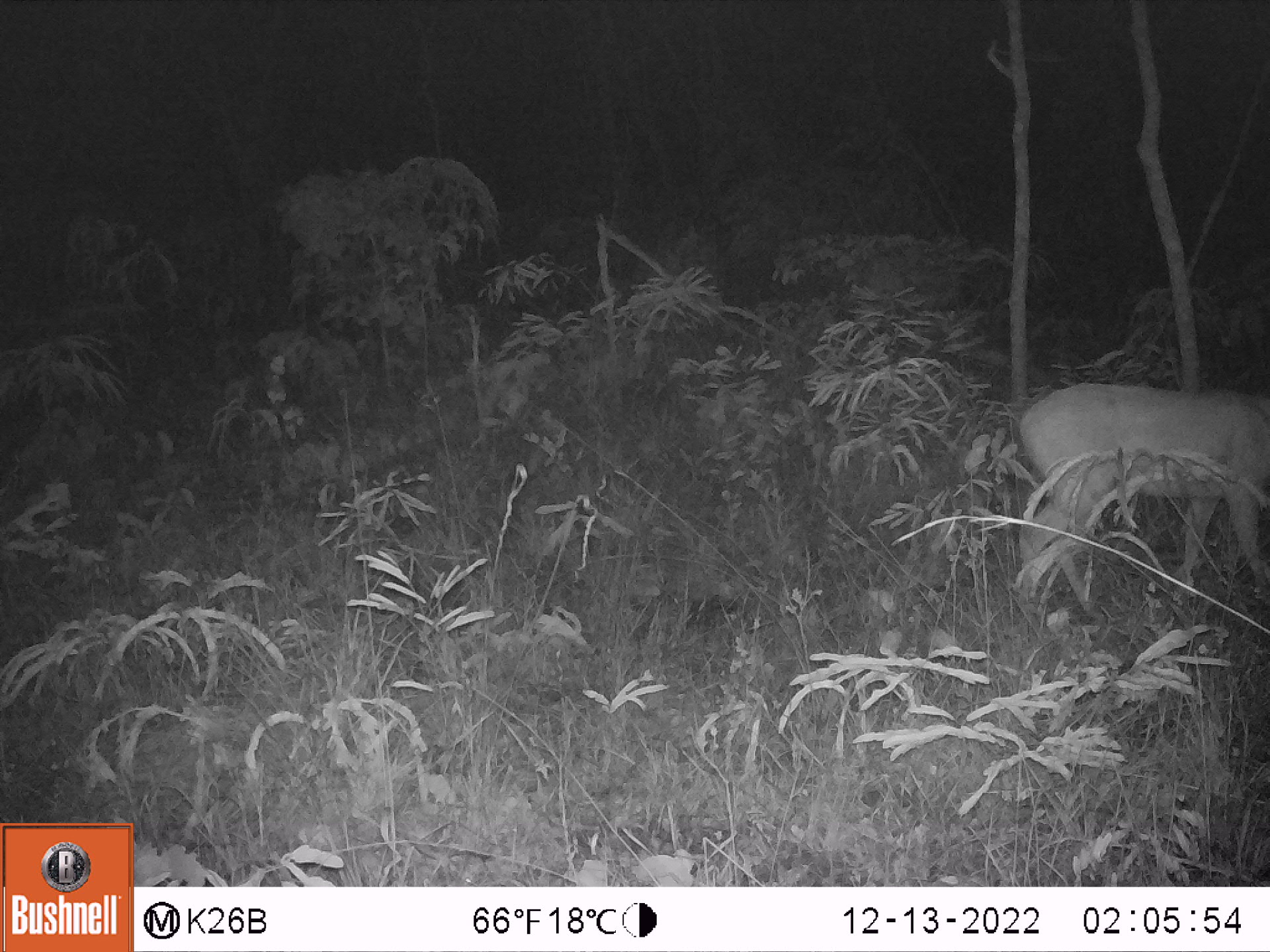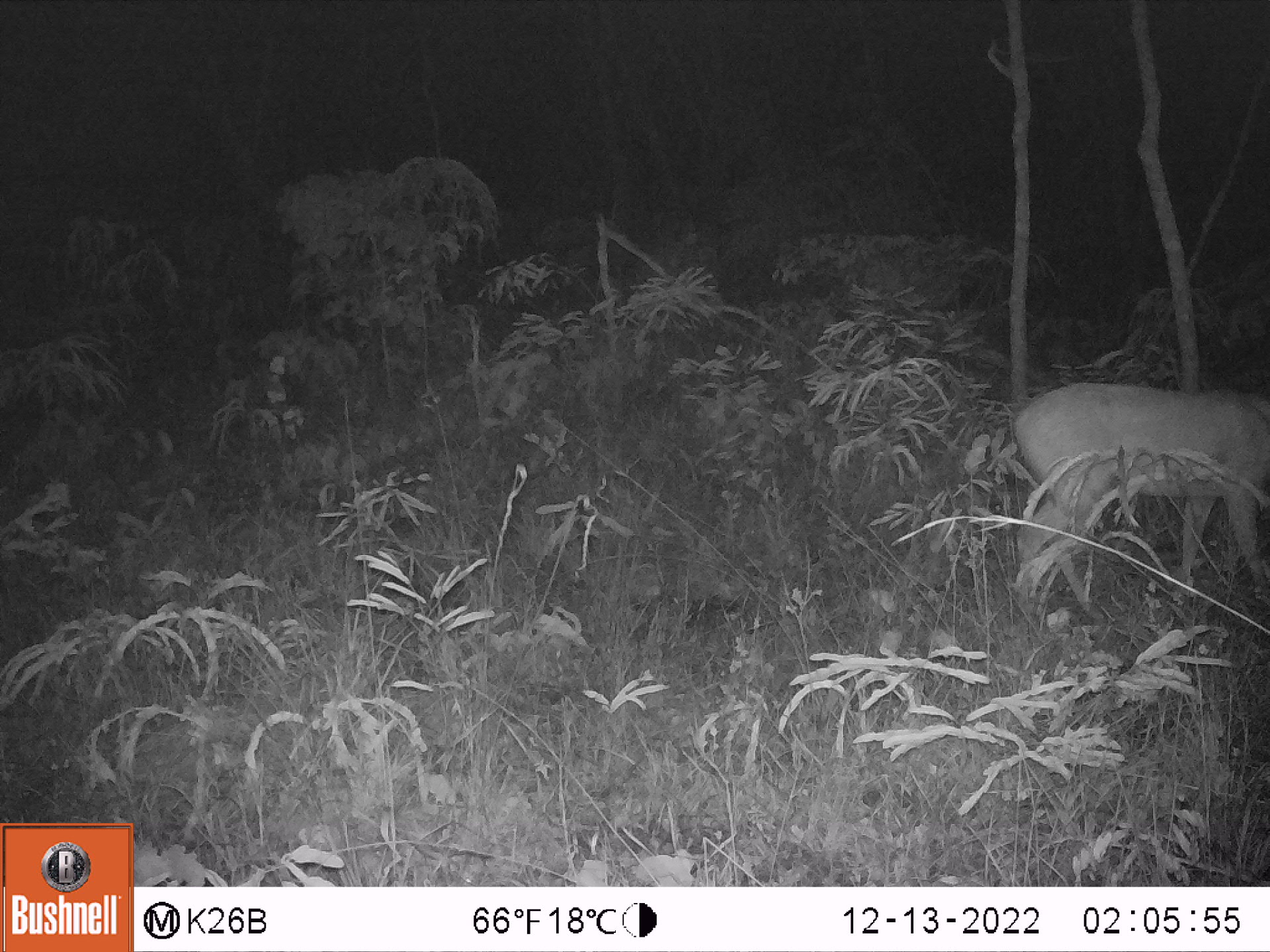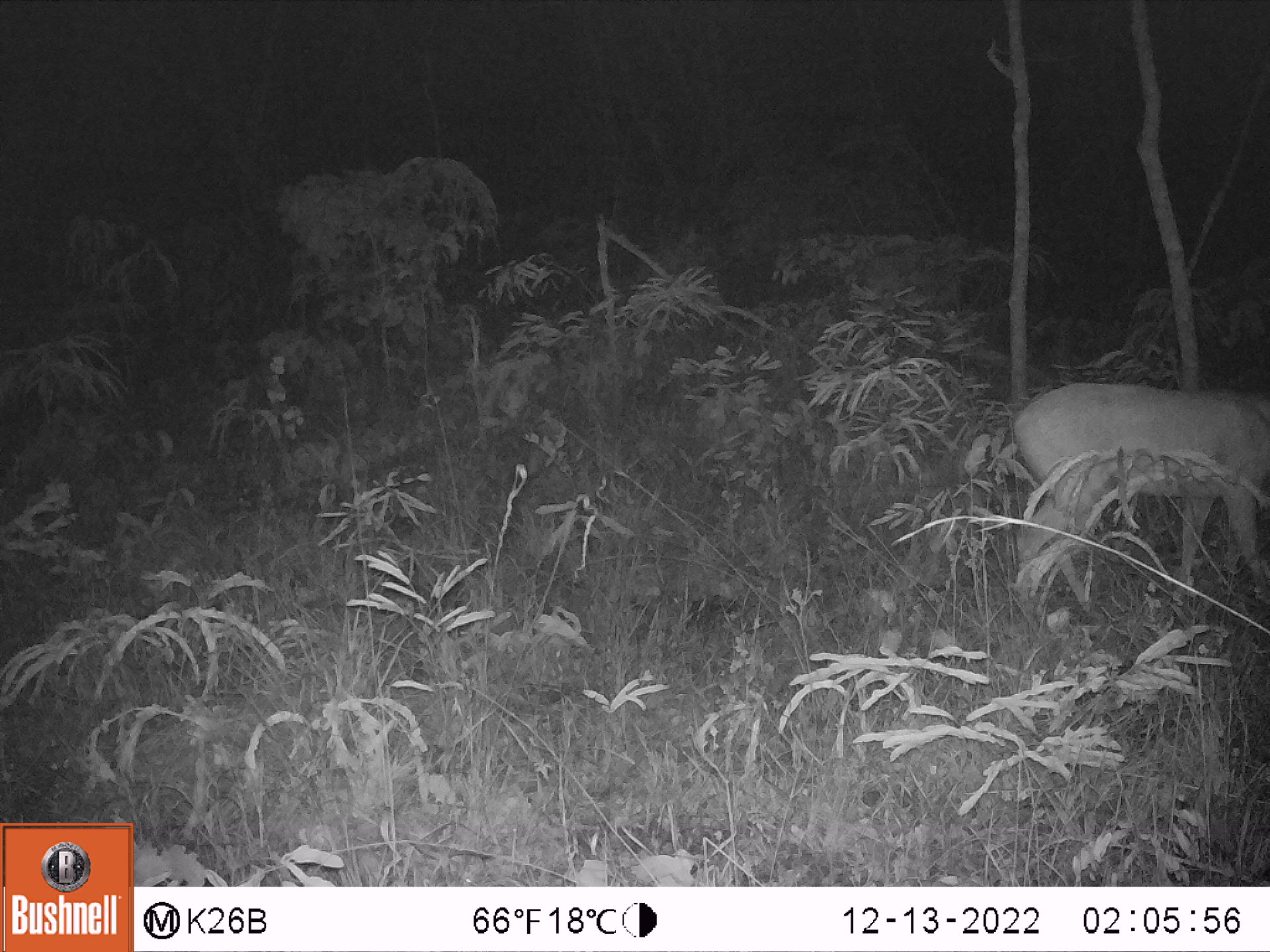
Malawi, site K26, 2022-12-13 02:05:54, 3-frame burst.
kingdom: Animalia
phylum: Chordata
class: Mammalia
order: Artiodactyla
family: Bovidae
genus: Tragelaphus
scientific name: Tragelaphus sylvaticus sylvaticus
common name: cape bushbuck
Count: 1.